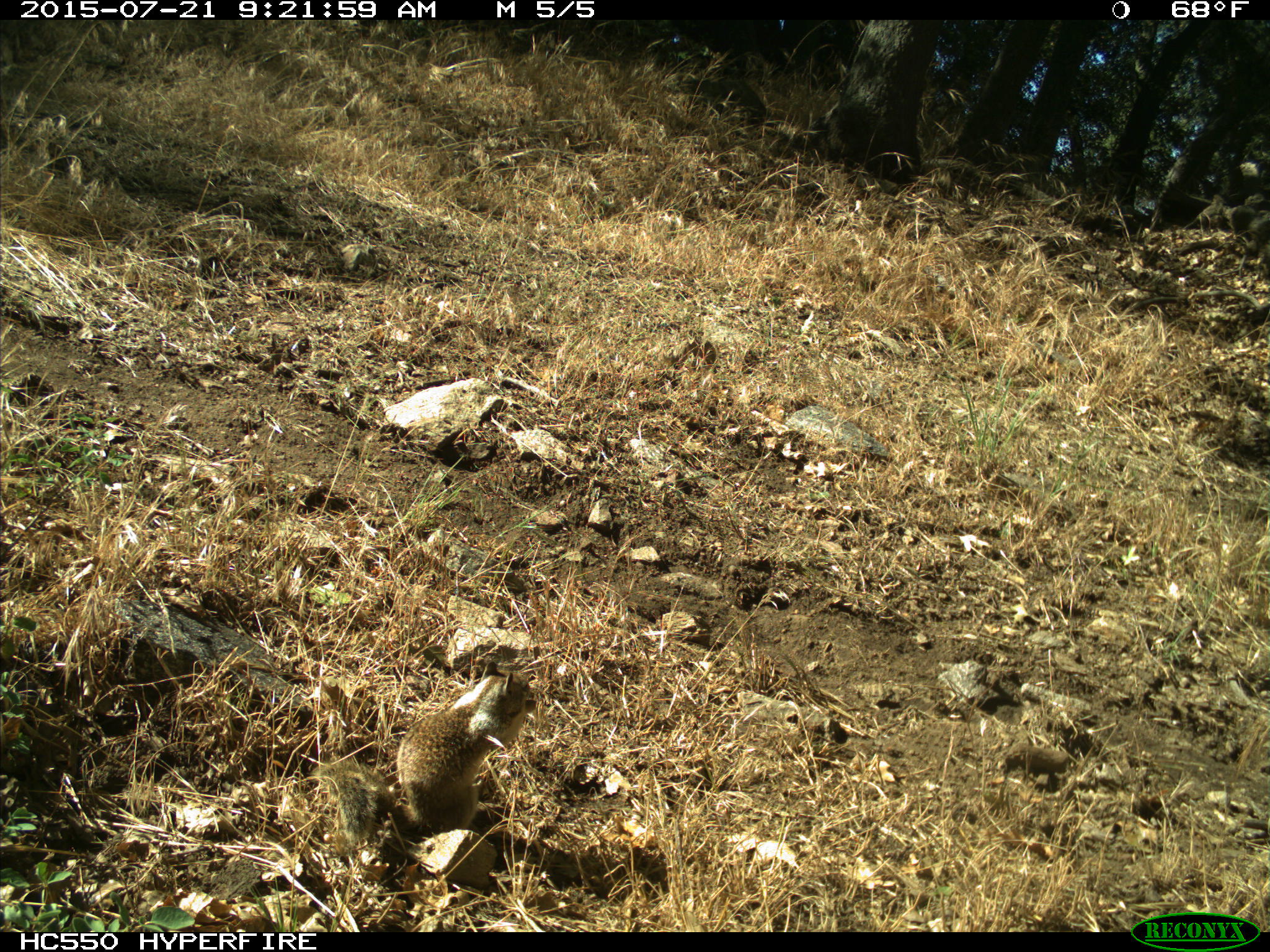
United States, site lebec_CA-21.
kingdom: Animalia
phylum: Chordata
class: Mammalia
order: Rodentia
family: Sciuridae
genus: Otospermophilus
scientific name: Otospermophilus beecheyi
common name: california ground squirrel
Otospermophilus beecheyi (california ground squirrel).